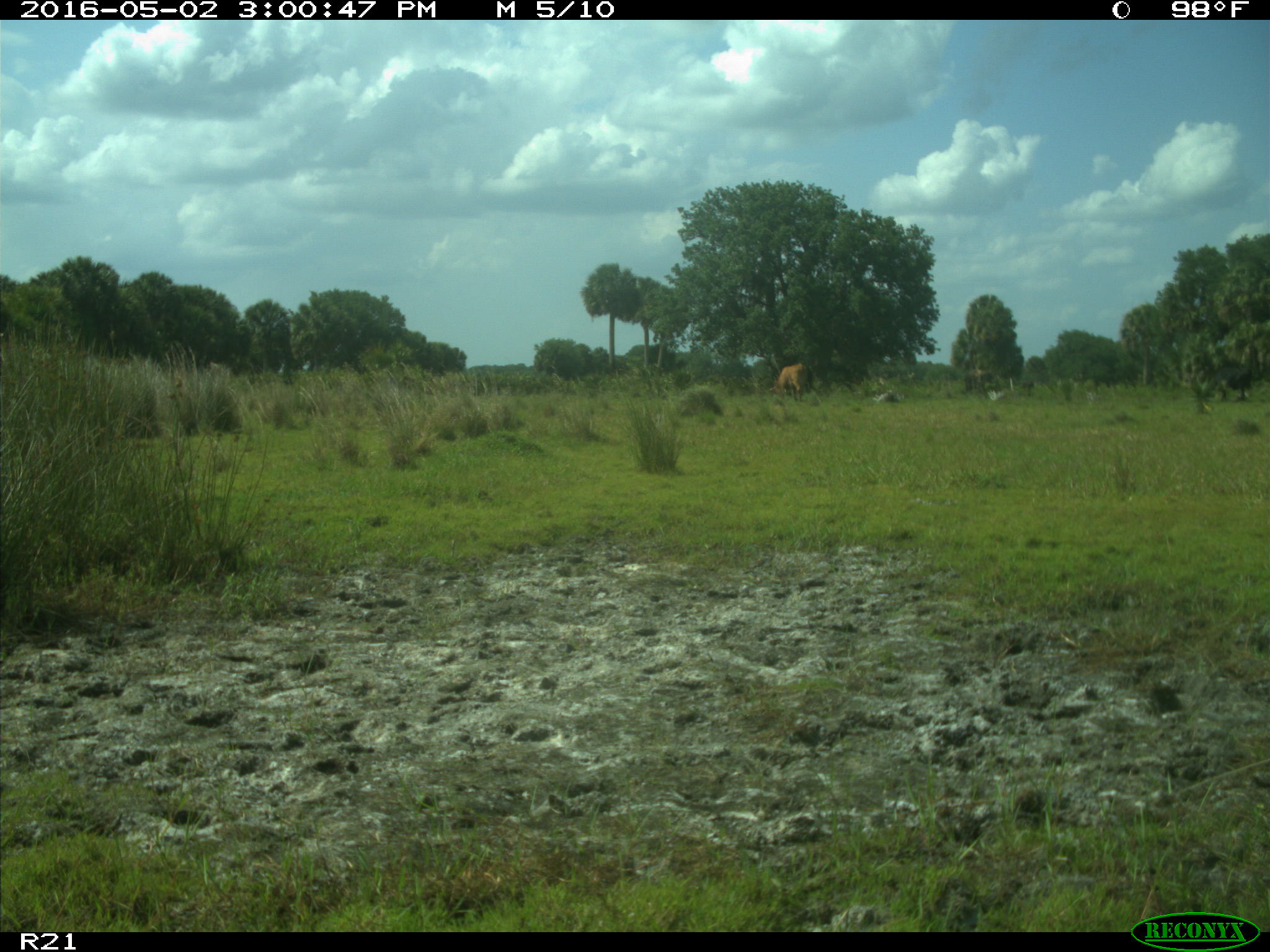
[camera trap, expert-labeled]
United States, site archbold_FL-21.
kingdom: Animalia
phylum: Chordata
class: Mammalia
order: Artiodactyla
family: Bovidae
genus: Bos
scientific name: Bos taurus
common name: domestic cow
Bos taurus (domestic cow).